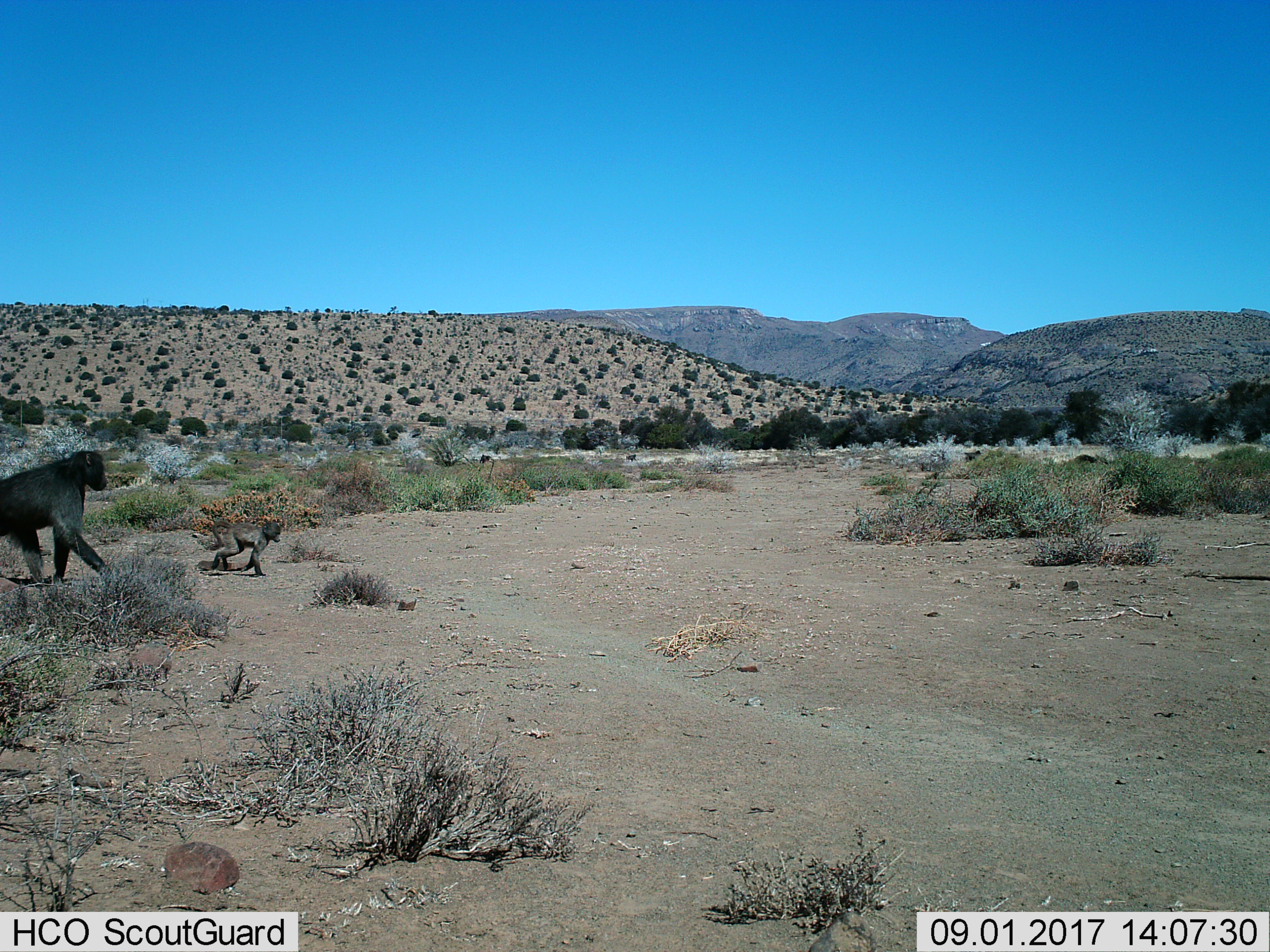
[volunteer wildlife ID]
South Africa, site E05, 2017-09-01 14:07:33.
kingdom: Animalia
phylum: Chordata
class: Mammalia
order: Primates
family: Cercopithecidae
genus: Papio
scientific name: Papio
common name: baboon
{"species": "baboon (Papio)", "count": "2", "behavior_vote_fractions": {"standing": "0%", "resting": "0%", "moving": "100%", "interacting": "10%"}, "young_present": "100%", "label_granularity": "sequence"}